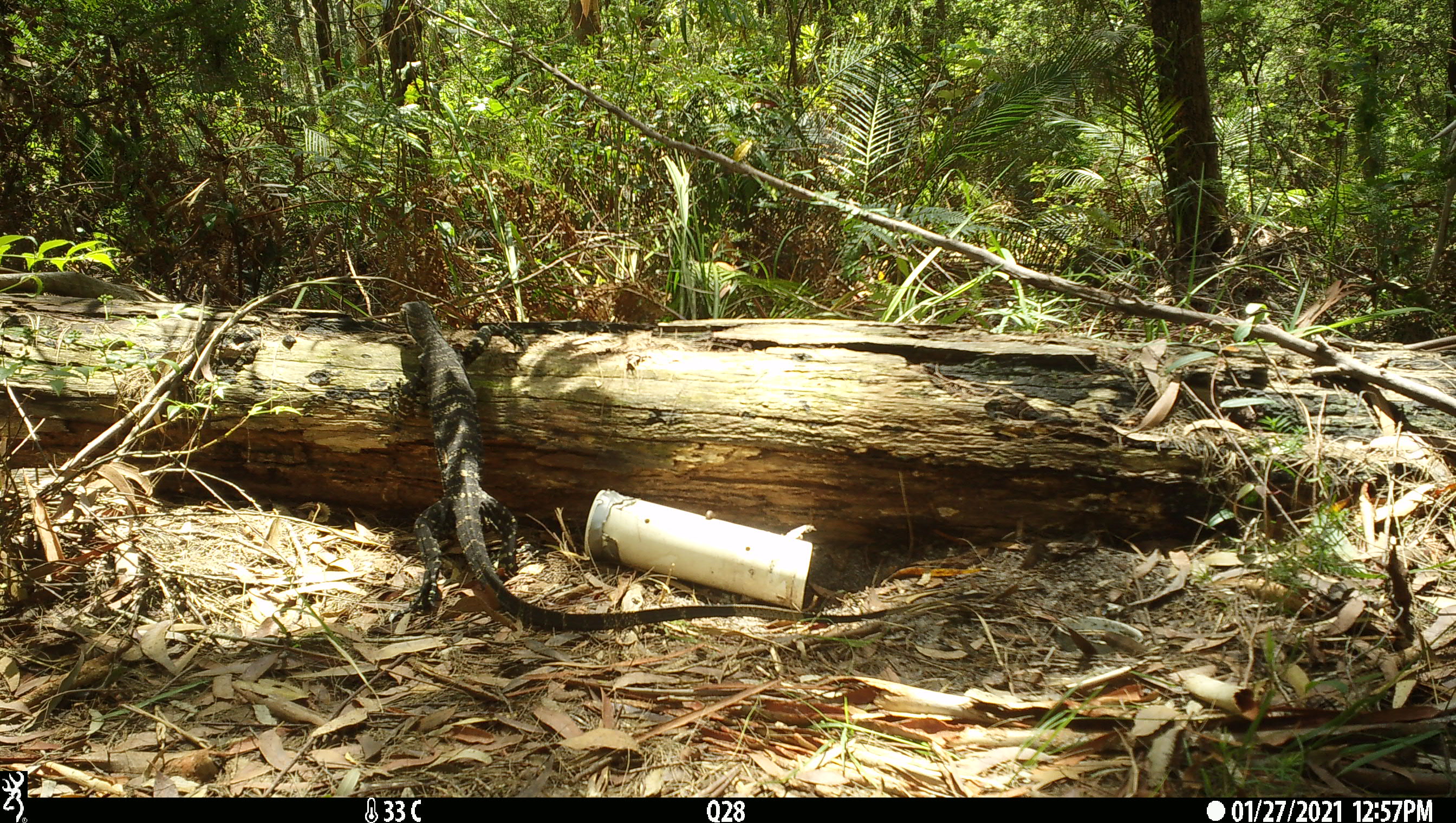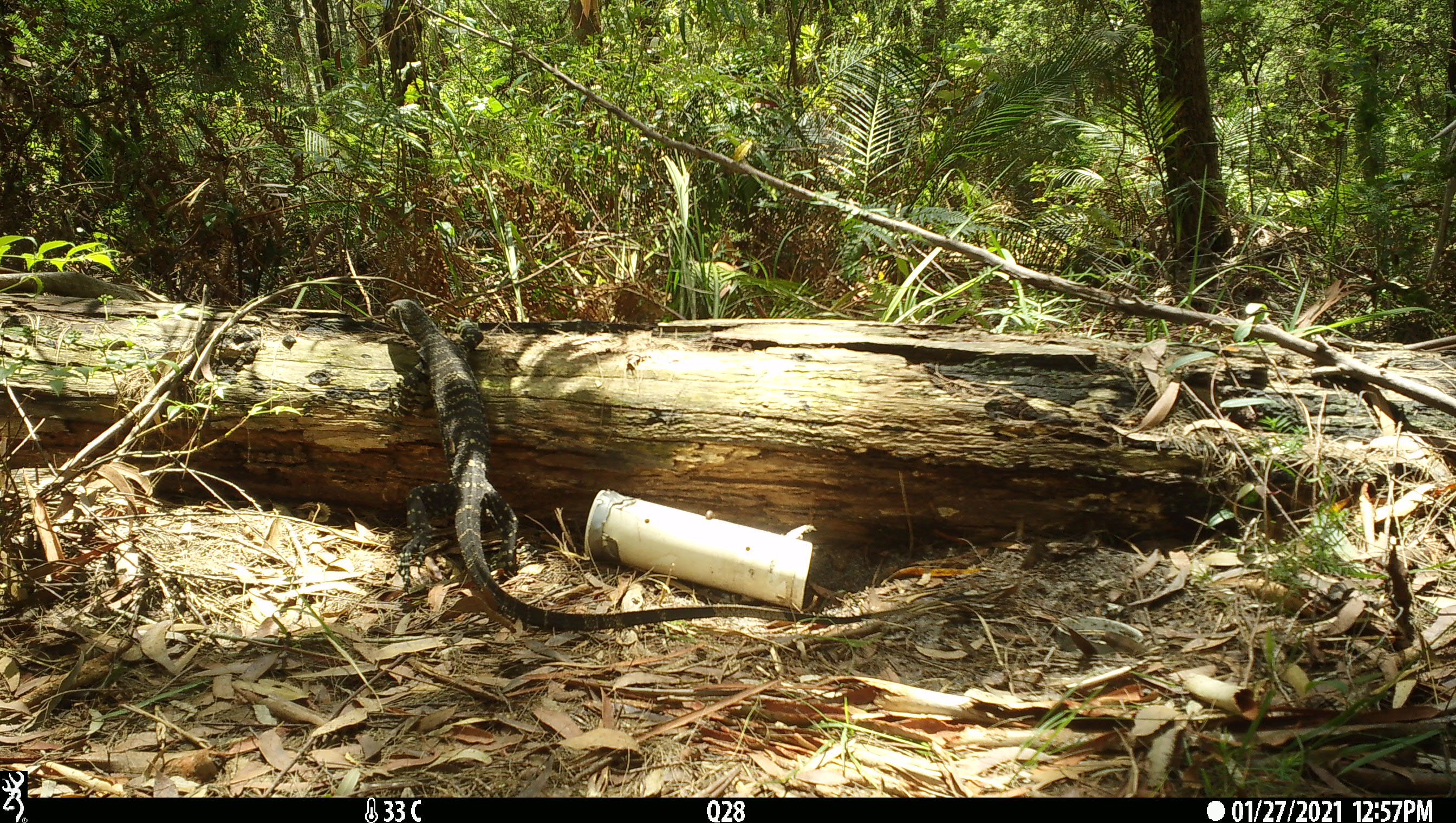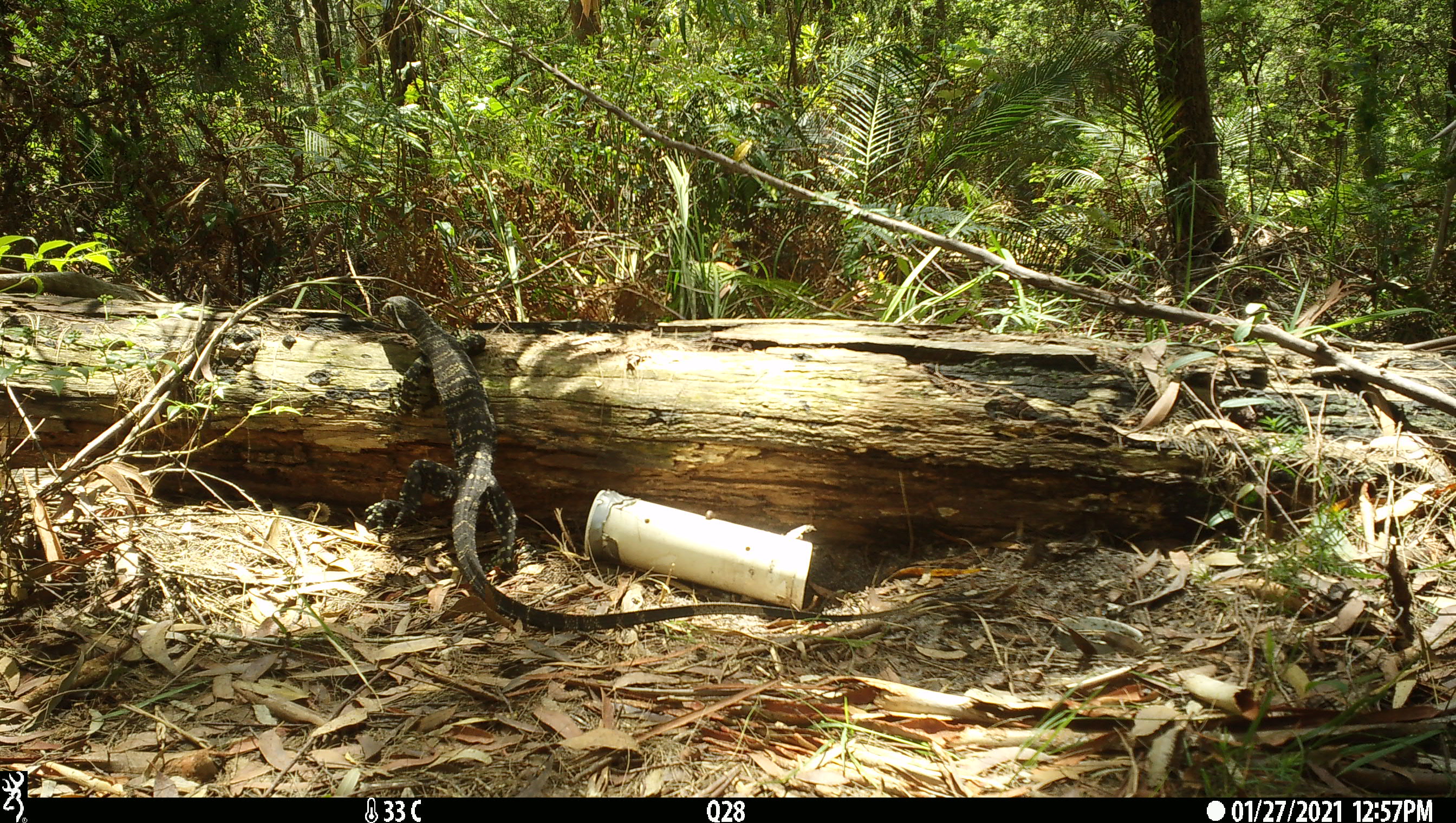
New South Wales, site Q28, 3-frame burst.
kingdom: Animalia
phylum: Chordata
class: Reptilia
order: Squamata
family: Varanidae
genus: Varanus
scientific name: Varanus varius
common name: lace monitor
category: goanna